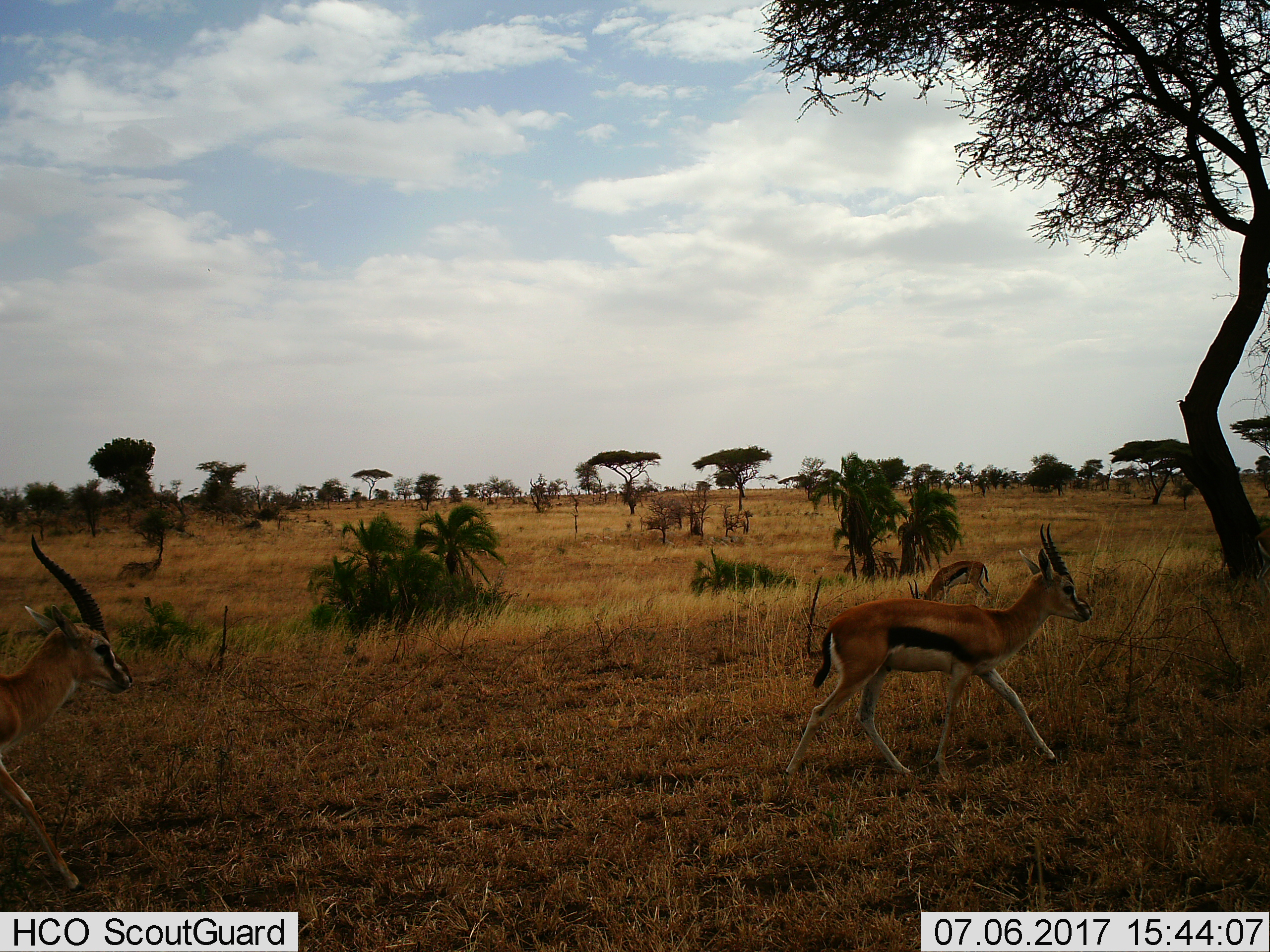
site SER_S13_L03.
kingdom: Animalia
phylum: Chordata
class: Mammalia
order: Artiodactyla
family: Bovidae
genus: Eudorcas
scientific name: Eudorcas thomsonii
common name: thomson's gazelle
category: gazellethomsons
Gazellethomsons (thomson's gazelle) (Eudorcas thomsonii), count 3. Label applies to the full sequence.